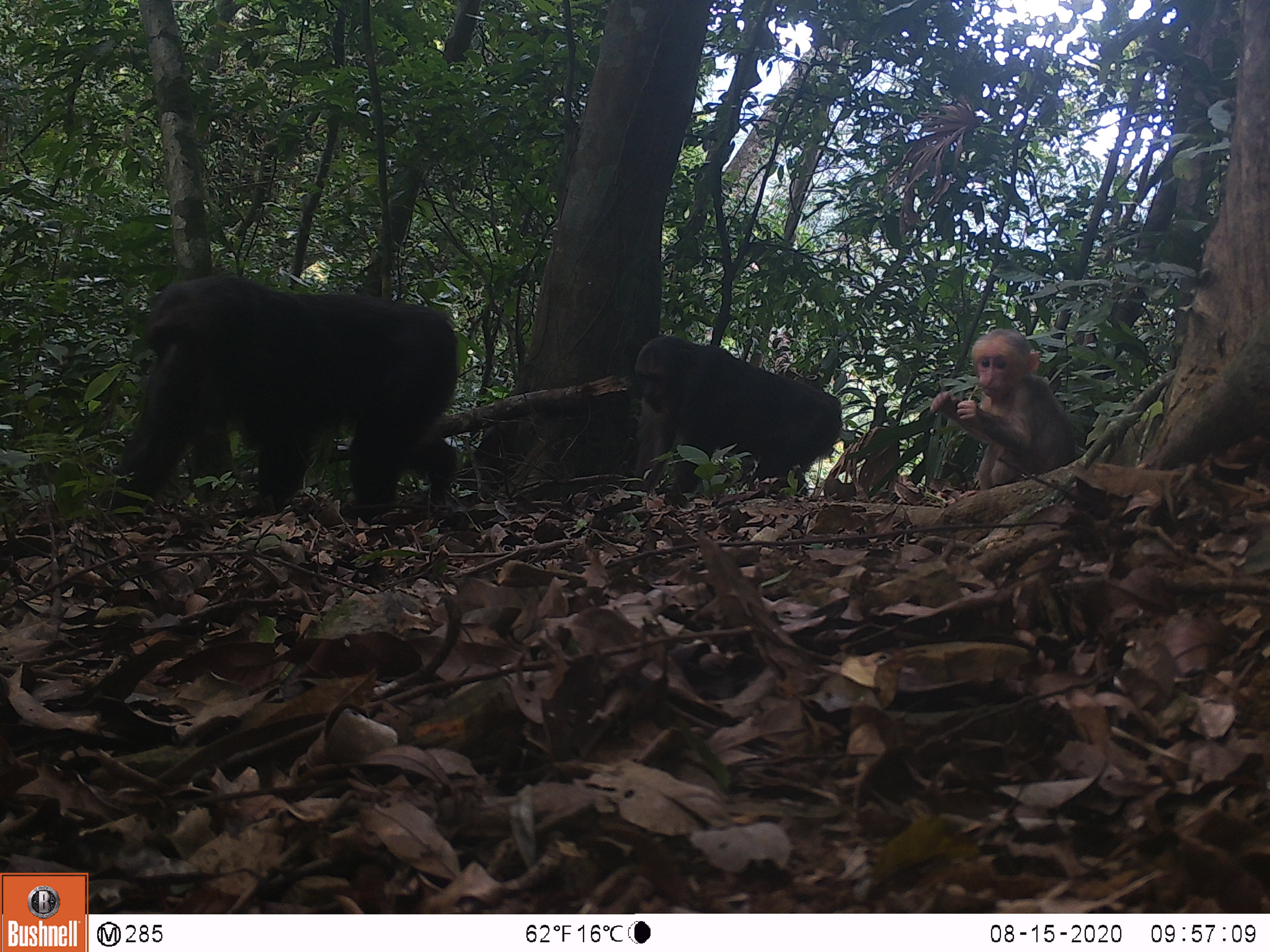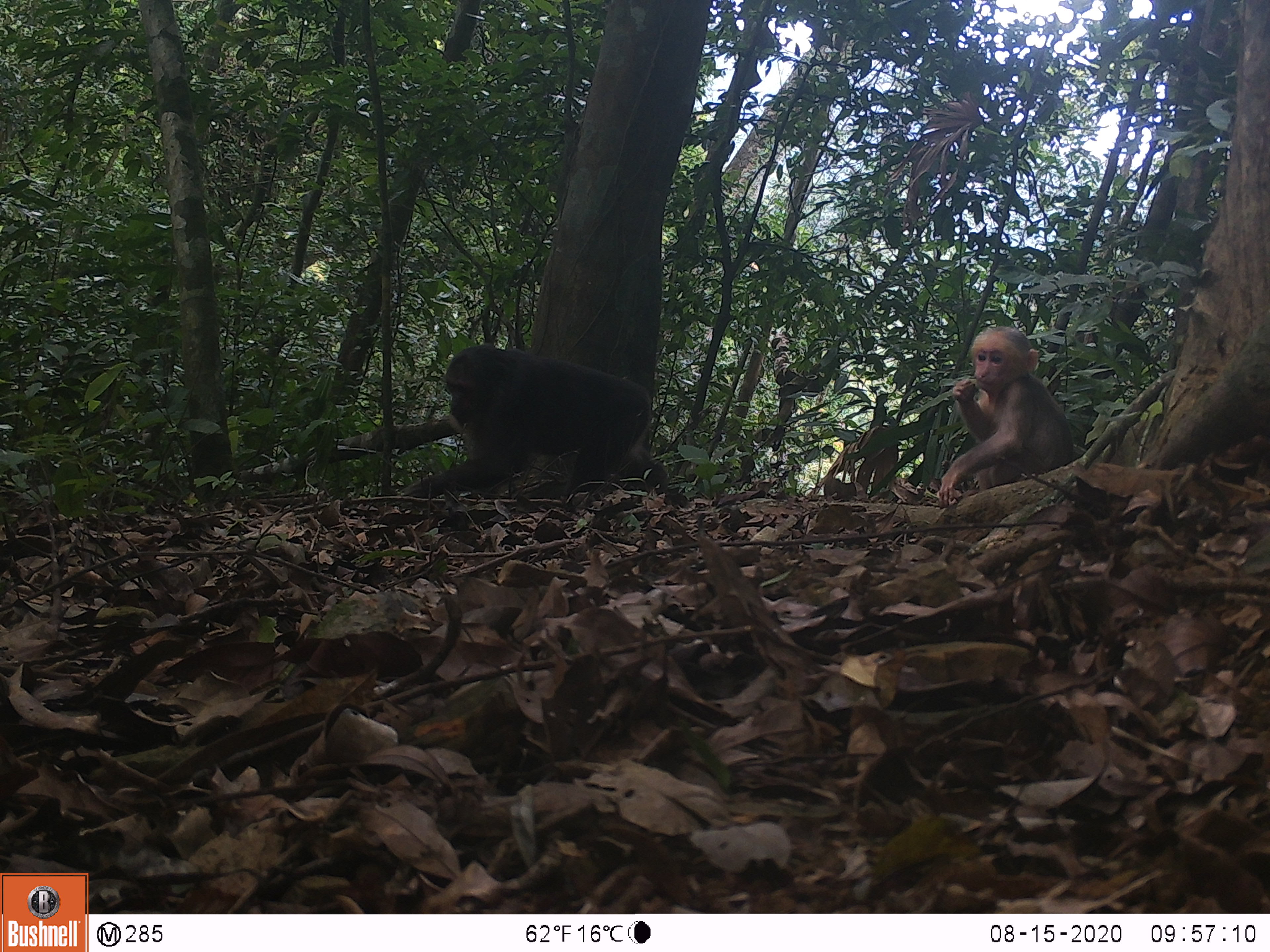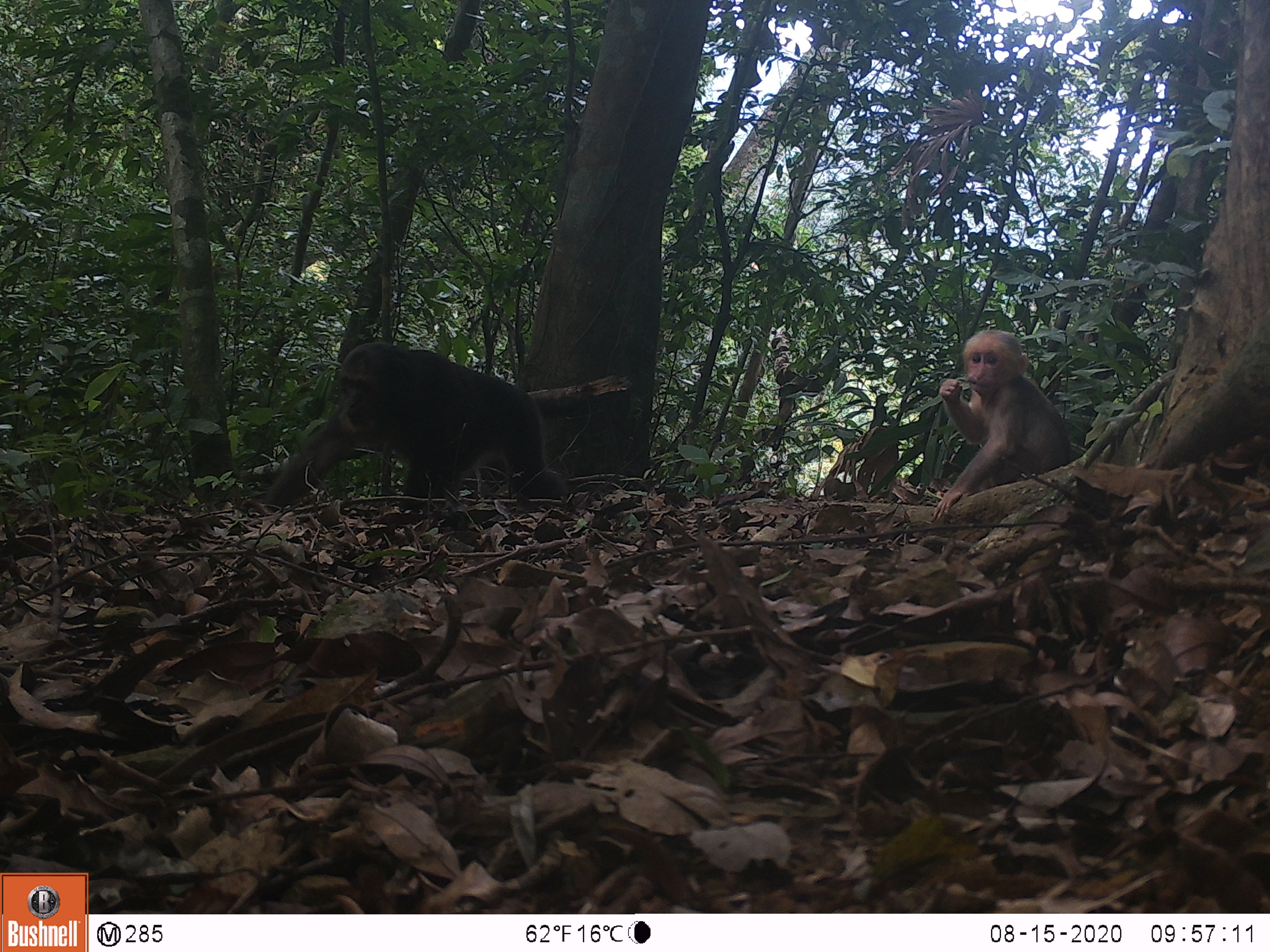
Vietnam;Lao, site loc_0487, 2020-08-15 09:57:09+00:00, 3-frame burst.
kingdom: Animalia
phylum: Chordata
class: Mammalia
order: Primates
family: Cercopithecidae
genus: Macaca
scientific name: Macaca arctoides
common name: stump-tailed macaque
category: stump tailed macaque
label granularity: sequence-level